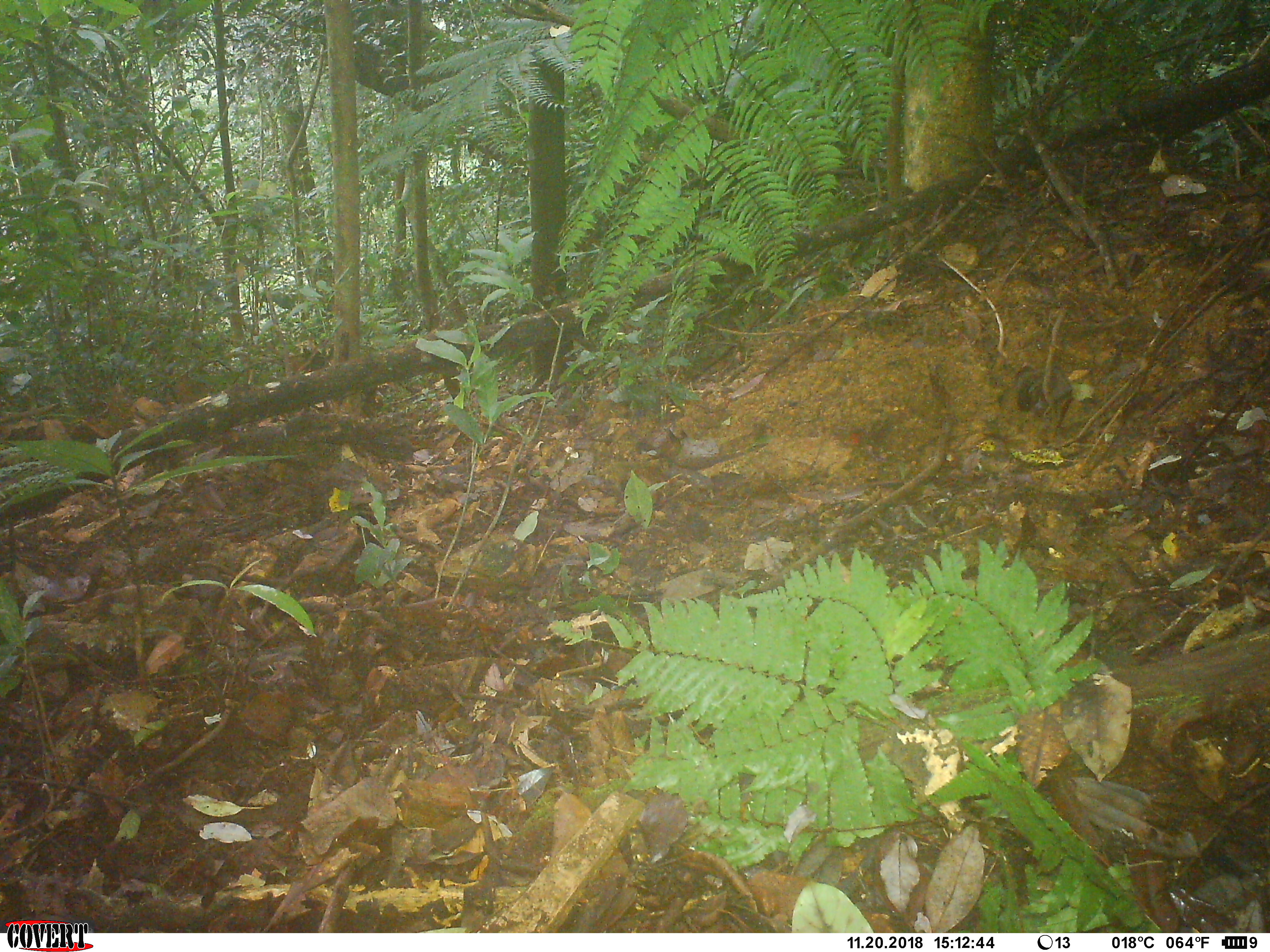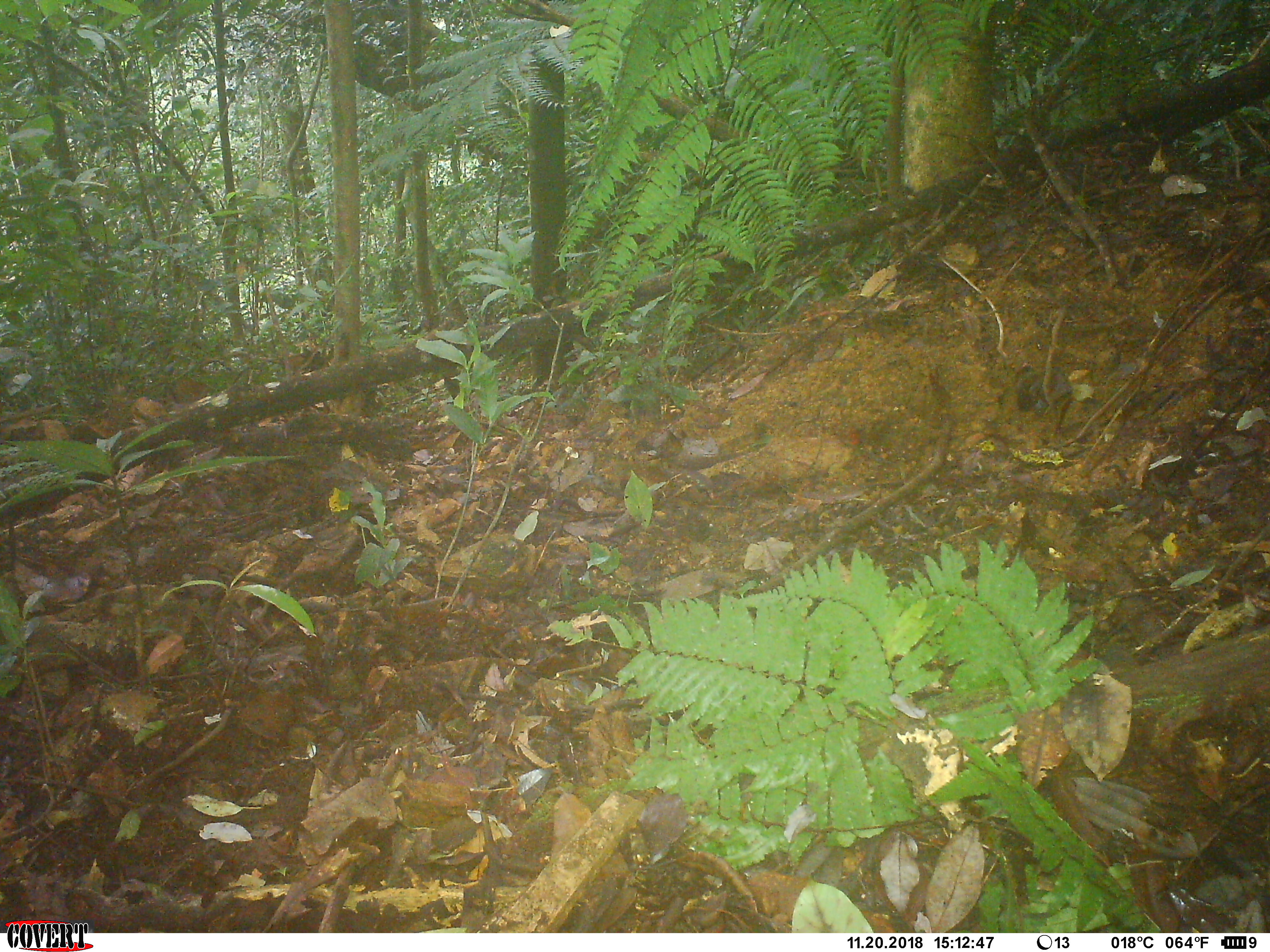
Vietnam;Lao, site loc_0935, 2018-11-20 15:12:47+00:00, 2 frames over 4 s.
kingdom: Animalia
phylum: Chordata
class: Mammalia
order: Rodentia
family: Sciuridae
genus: Sciurus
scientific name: Sciurus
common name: squirrel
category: unidentified squirrel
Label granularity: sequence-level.